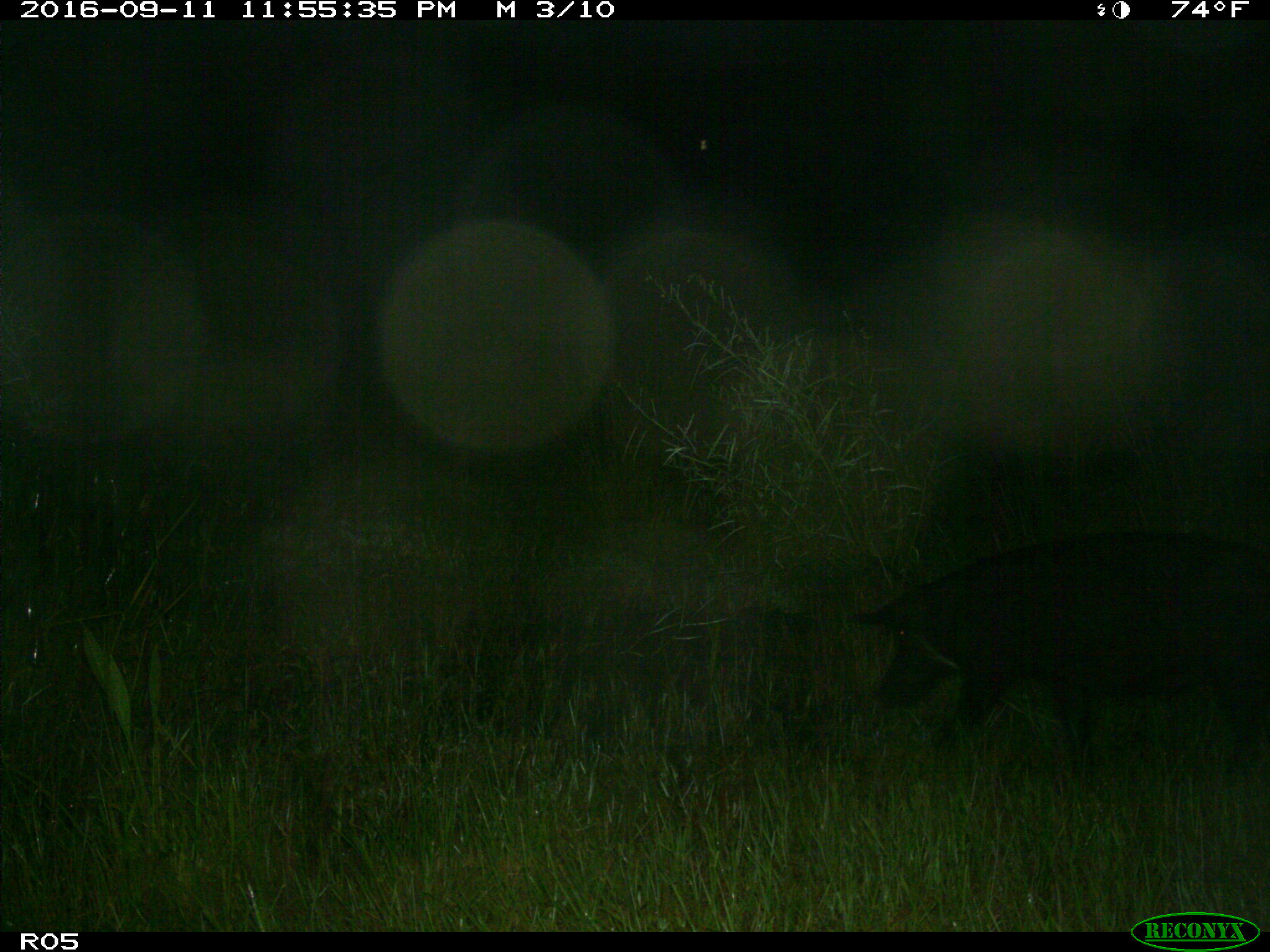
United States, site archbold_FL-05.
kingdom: Animalia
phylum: Chordata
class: Mammalia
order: Artiodactyla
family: Suidae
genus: Sus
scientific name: Sus scrofa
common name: wild boar